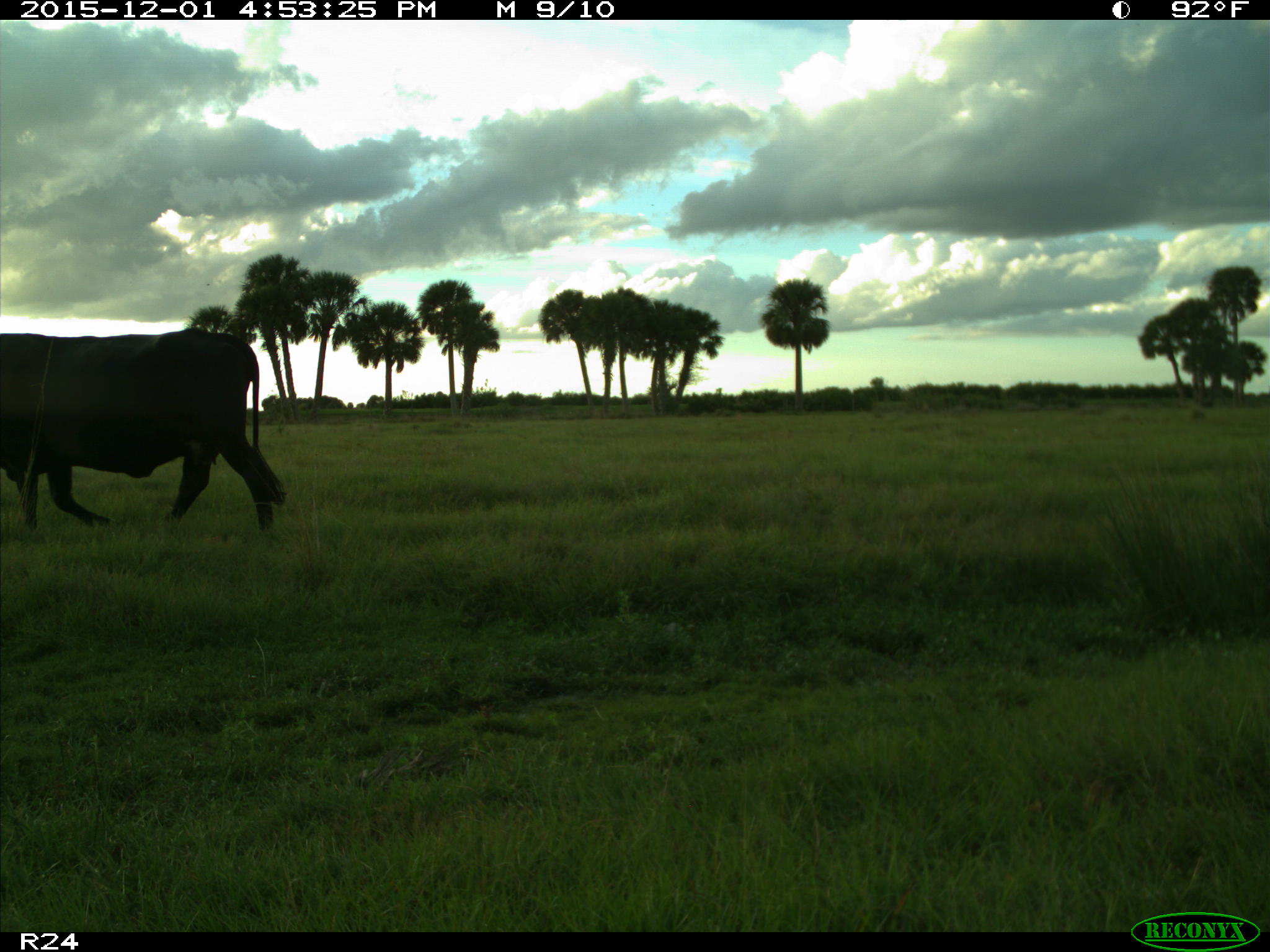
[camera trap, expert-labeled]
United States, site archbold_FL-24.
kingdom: Animalia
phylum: Chordata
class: Mammalia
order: Artiodactyla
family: Bovidae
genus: Bos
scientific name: Bos taurus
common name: domestic cow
Bos taurus (domestic cow).